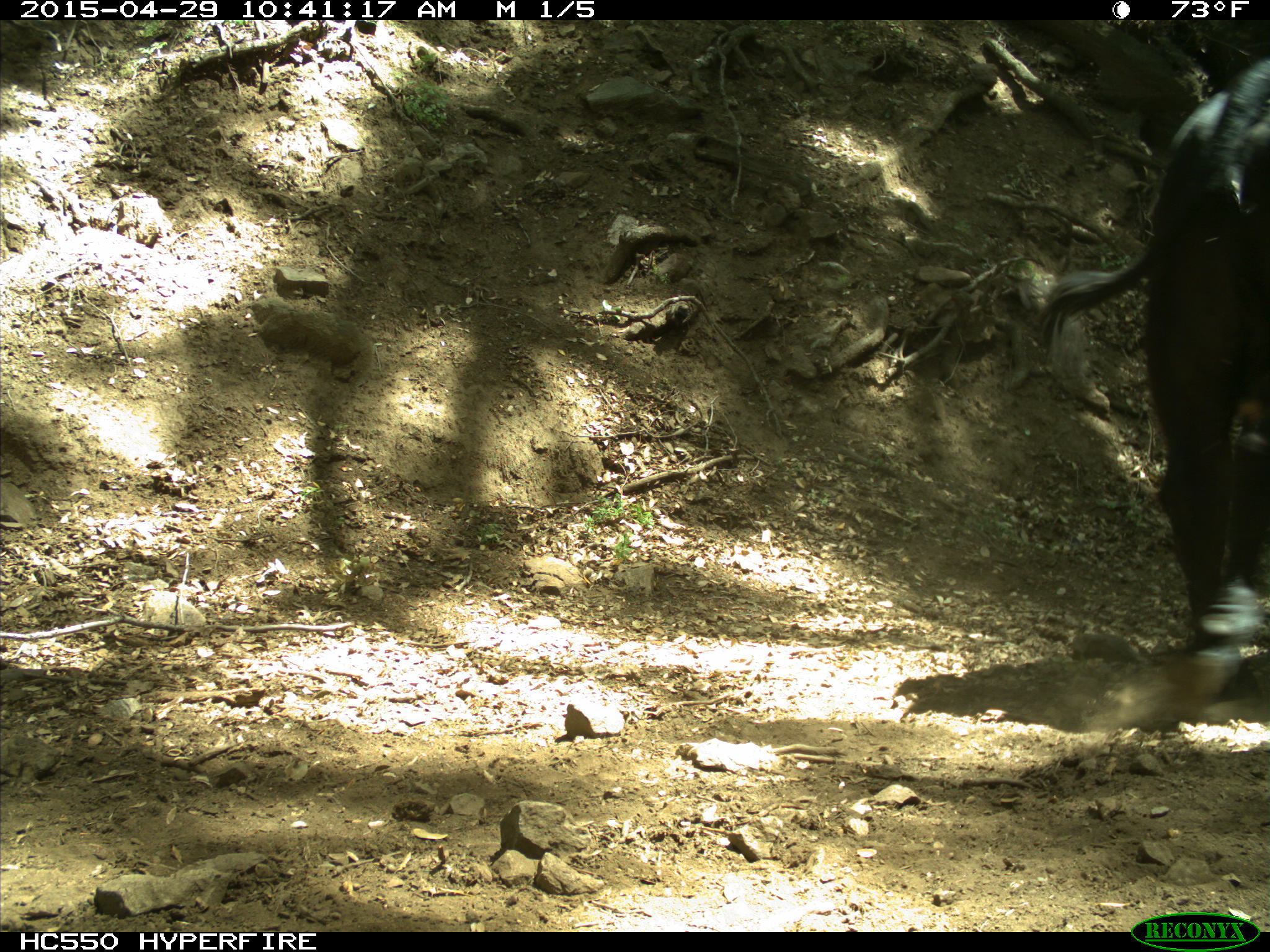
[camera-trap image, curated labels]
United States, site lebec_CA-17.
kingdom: Animalia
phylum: Chordata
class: Mammalia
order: Artiodactyla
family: Bovidae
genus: Bos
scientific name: Bos taurus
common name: domestic cow